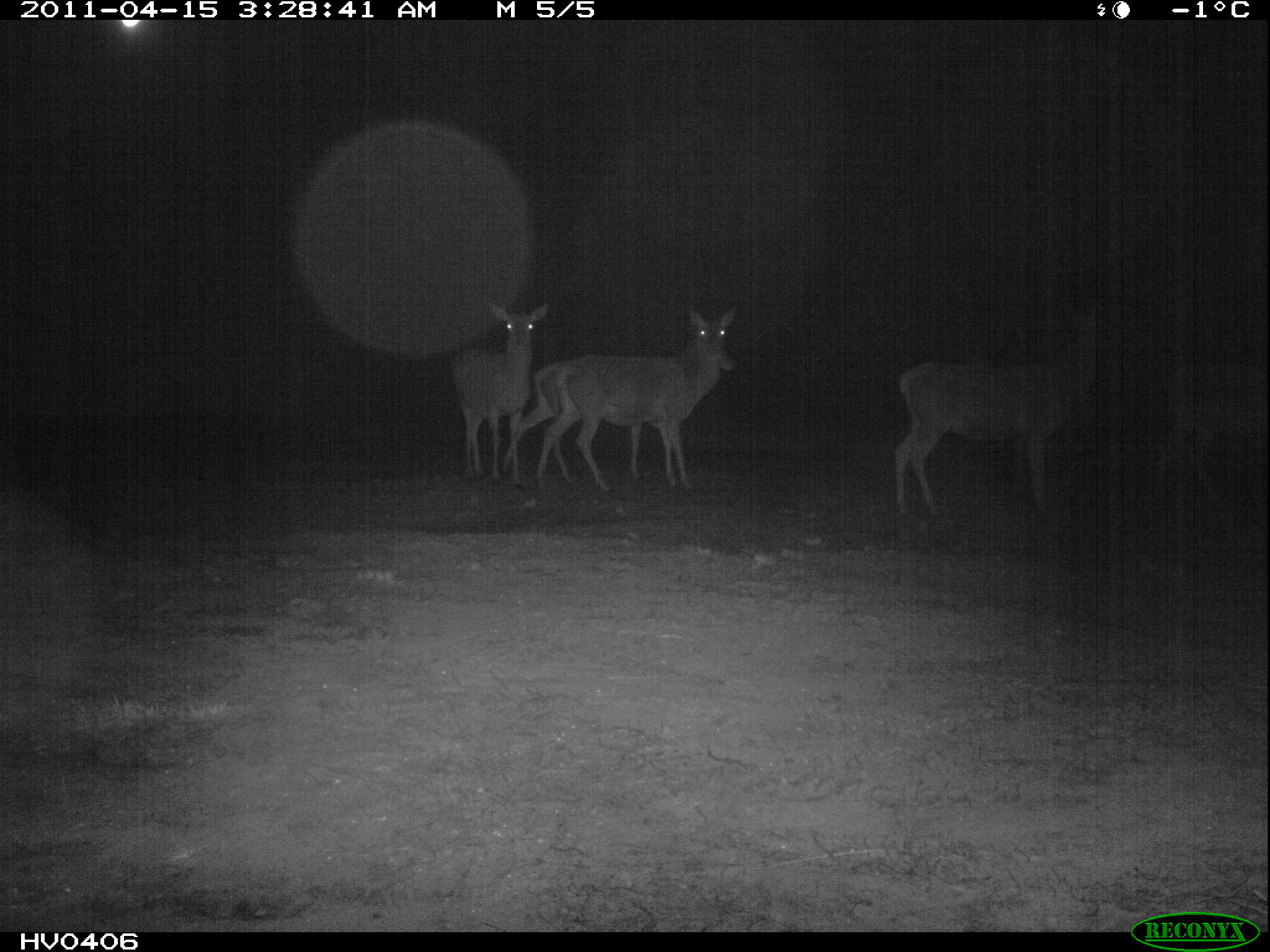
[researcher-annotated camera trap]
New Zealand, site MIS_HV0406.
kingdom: Animalia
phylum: Chordata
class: Mammalia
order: Artiodactyla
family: Cervidae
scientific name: Cervidae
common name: deer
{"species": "deer (Cervidae)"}